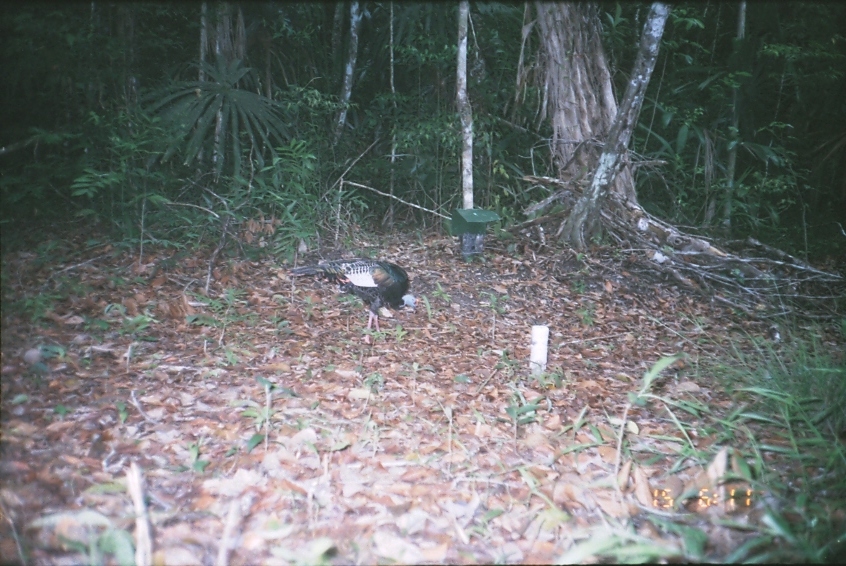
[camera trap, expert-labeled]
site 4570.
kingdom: Animalia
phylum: Chordata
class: Aves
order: Galliformes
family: Phasianidae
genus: Meleagris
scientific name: Meleagris ocellata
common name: ocellated turkey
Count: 1.